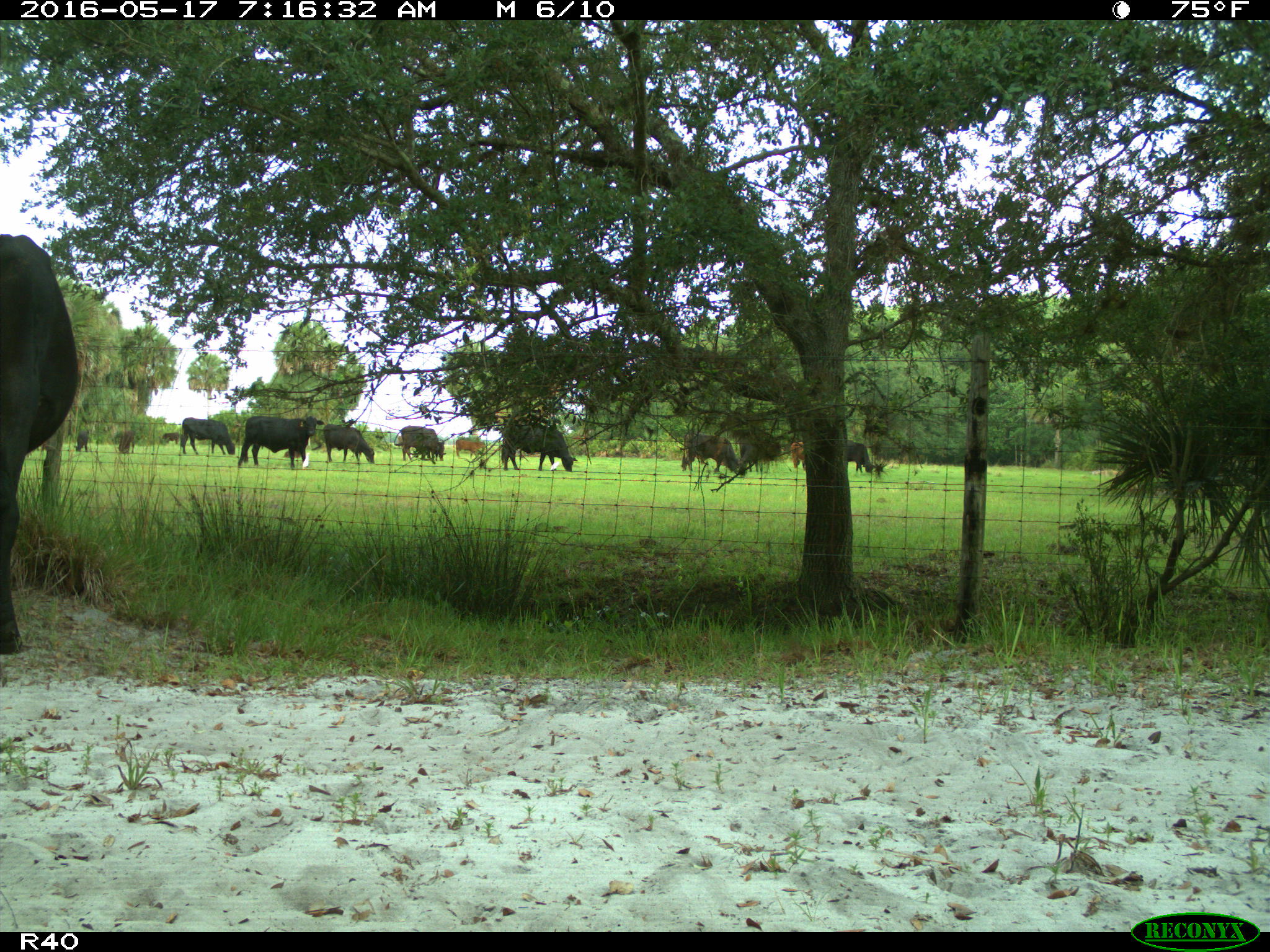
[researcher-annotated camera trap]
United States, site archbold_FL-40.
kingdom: Animalia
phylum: Chordata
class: Mammalia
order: Artiodactyla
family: Bovidae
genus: Bos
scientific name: Bos taurus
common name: domestic cow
Bos taurus (domestic cow).